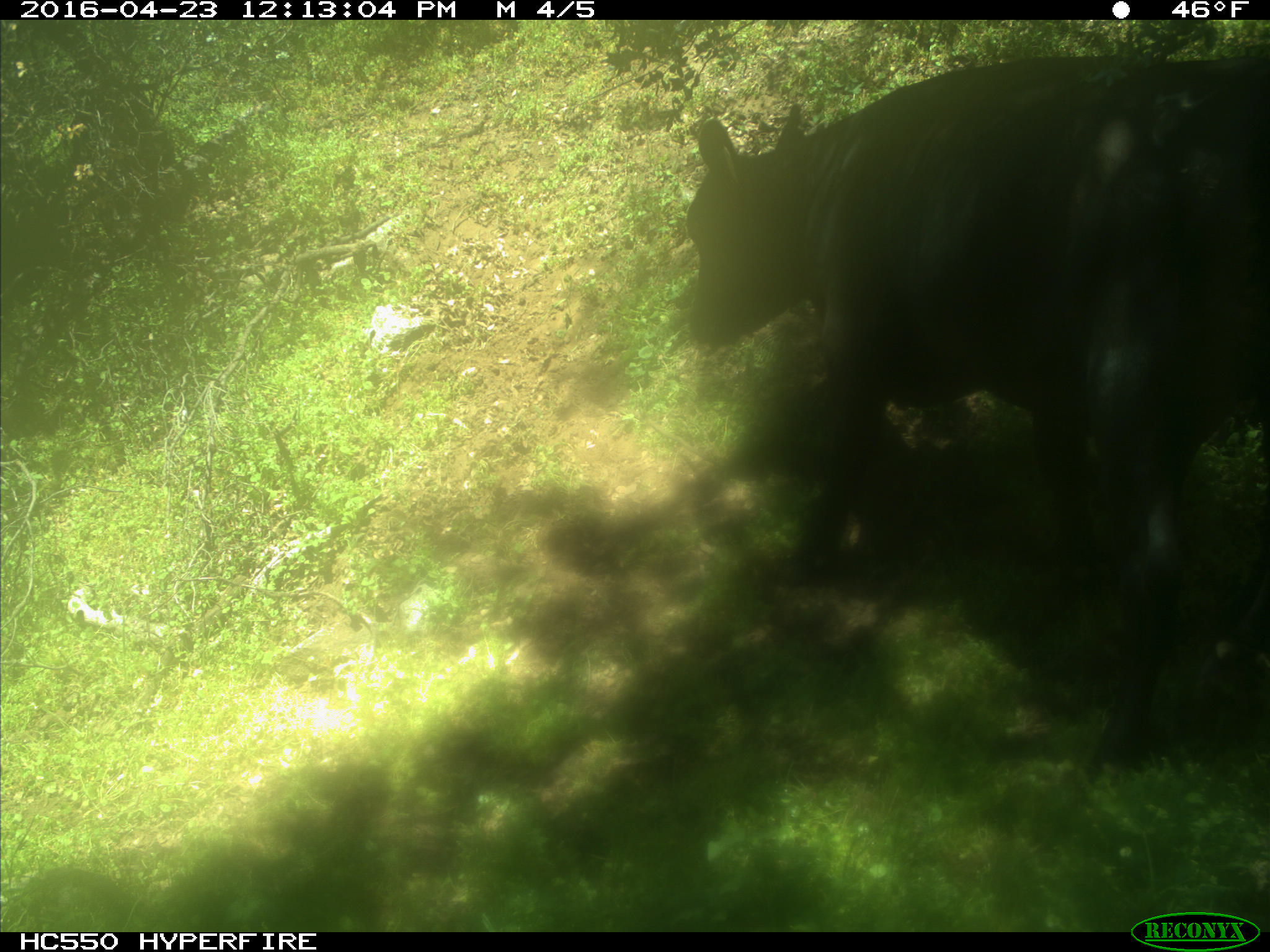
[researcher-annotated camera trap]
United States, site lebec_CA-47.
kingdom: Animalia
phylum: Chordata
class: Mammalia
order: Artiodactyla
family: Bovidae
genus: Bos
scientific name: Bos taurus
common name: domestic cow